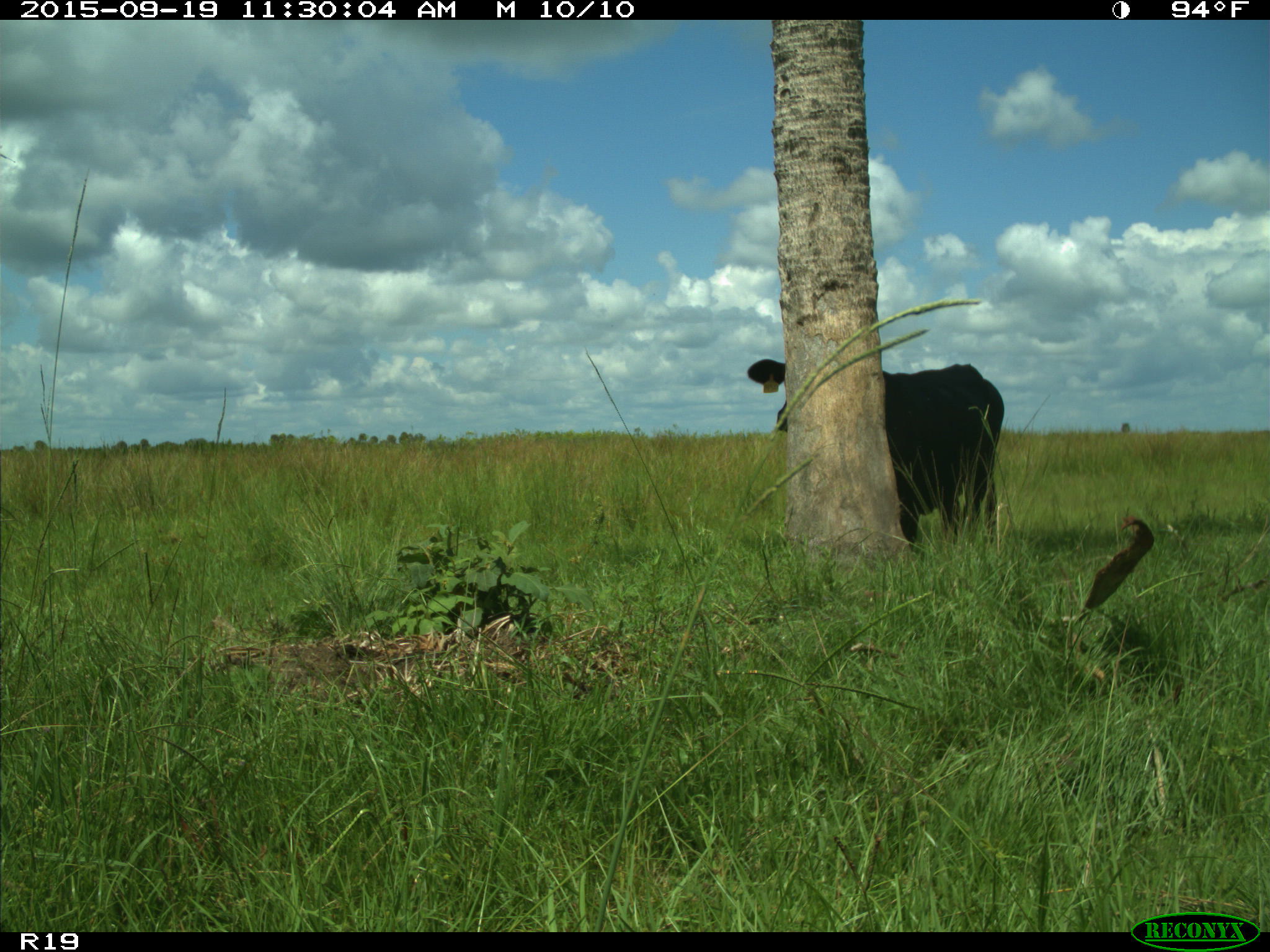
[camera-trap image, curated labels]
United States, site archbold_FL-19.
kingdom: Animalia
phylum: Chordata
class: Mammalia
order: Artiodactyla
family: Bovidae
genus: Bos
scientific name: Bos taurus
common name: domestic cow